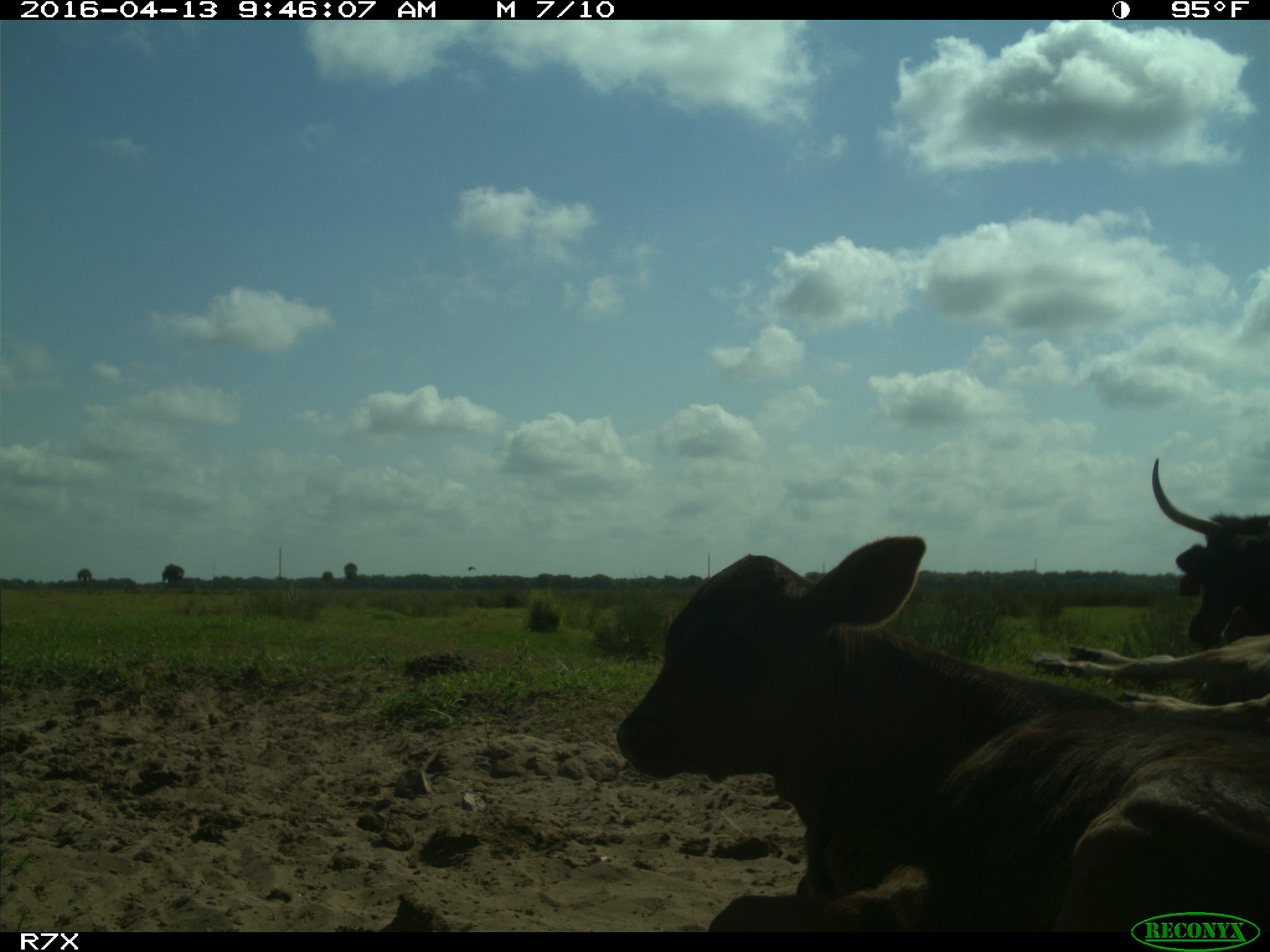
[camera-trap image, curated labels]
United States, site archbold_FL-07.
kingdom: Animalia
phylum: Chordata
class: Mammalia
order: Artiodactyla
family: Bovidae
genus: Bos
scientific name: Bos taurus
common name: domestic cow